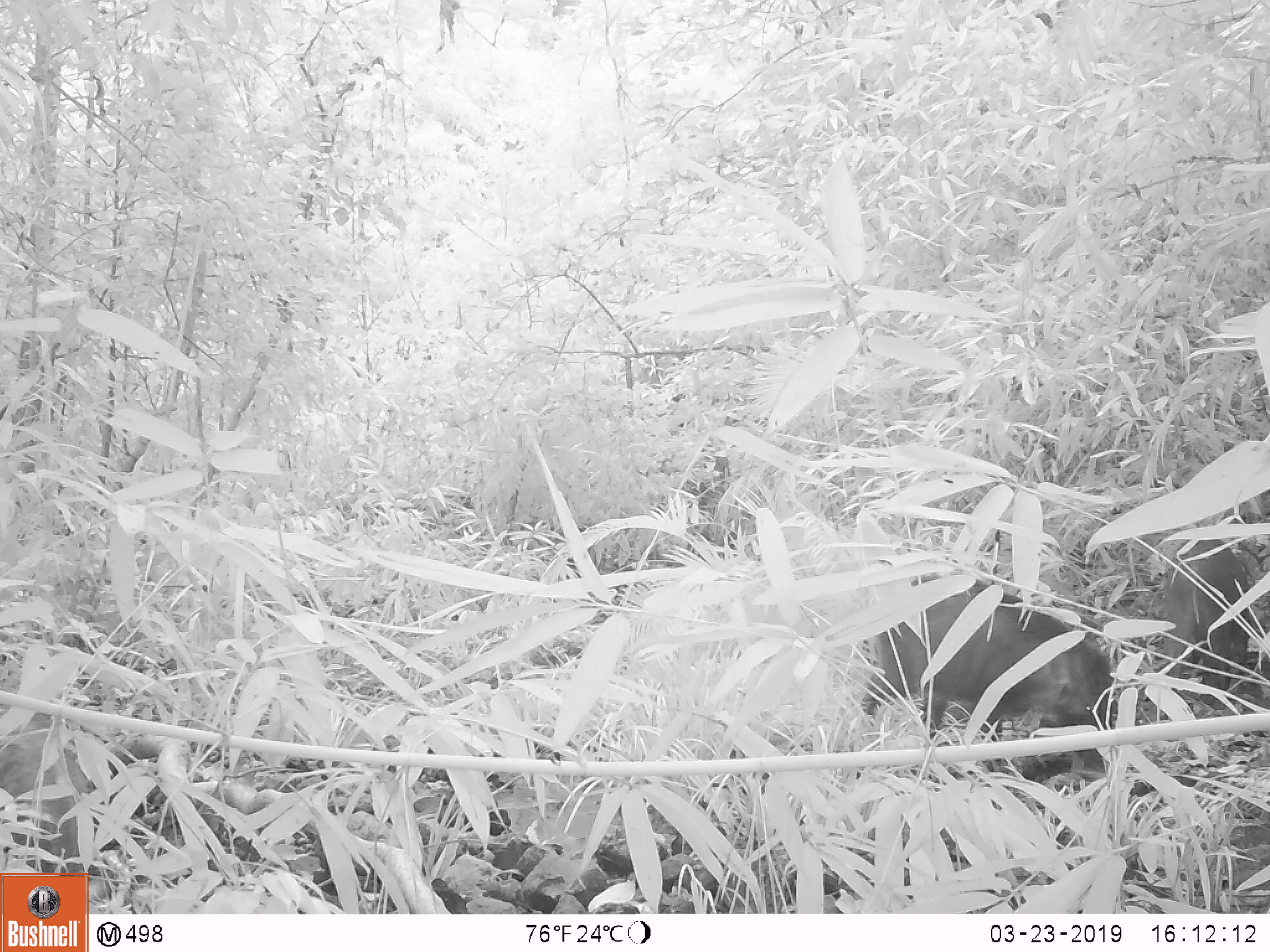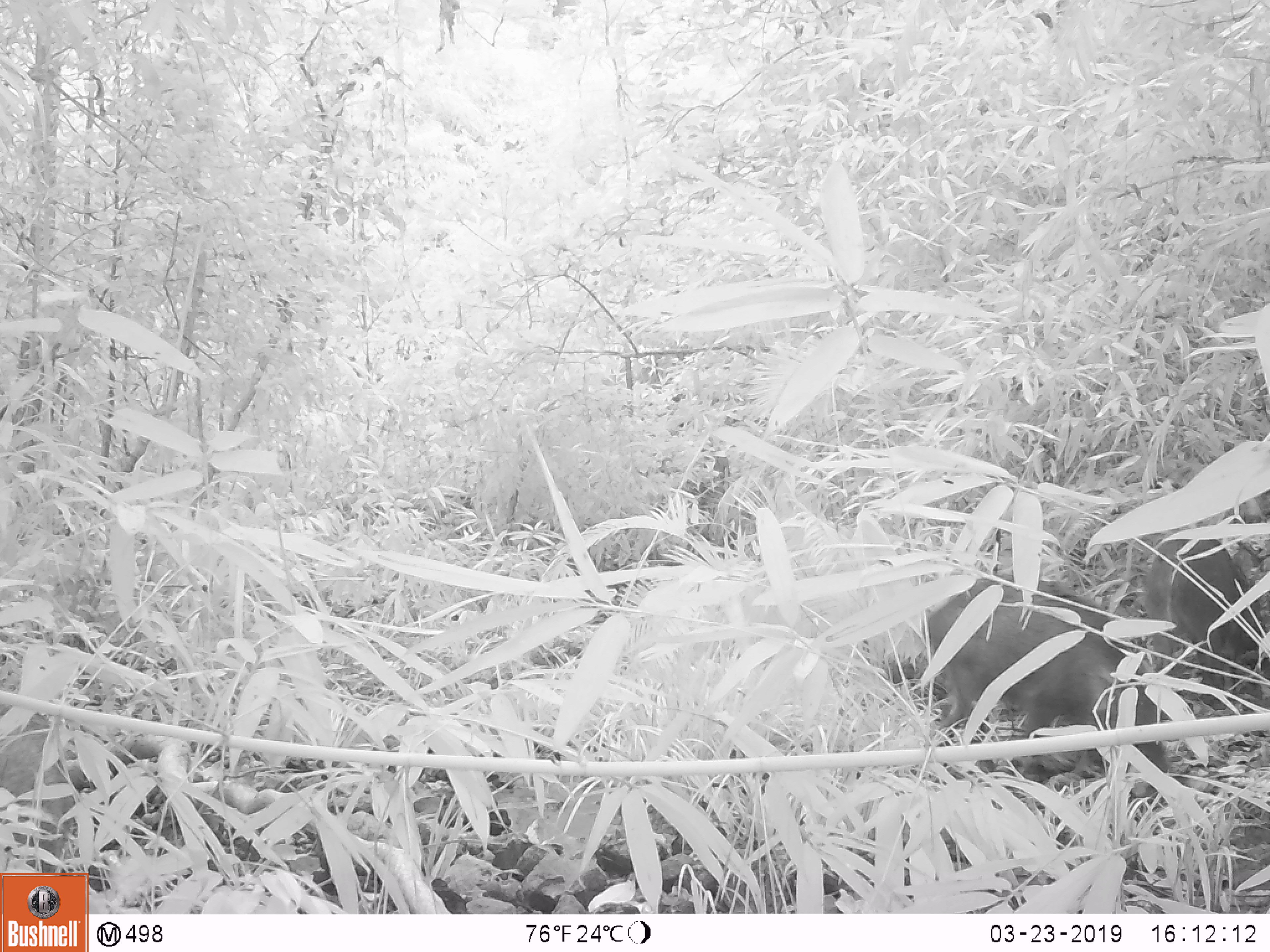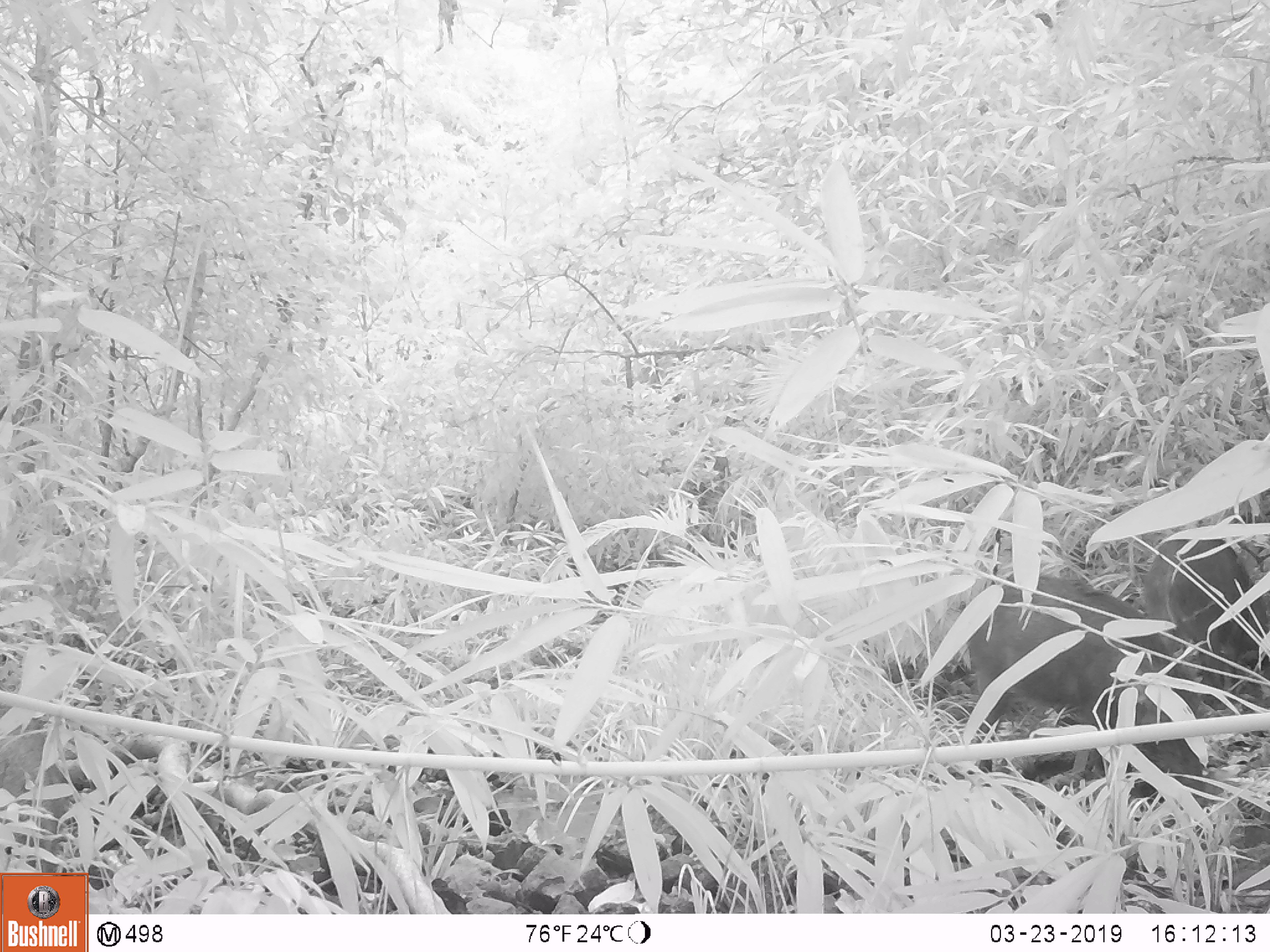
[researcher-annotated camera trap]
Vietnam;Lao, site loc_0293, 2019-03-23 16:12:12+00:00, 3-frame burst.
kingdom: Animalia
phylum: Chordata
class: Mammalia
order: Artiodactyla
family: Suidae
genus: Sus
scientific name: Sus scrofa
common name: eurasian wild pig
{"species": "eurasian wild pig (Sus scrofa)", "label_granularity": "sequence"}